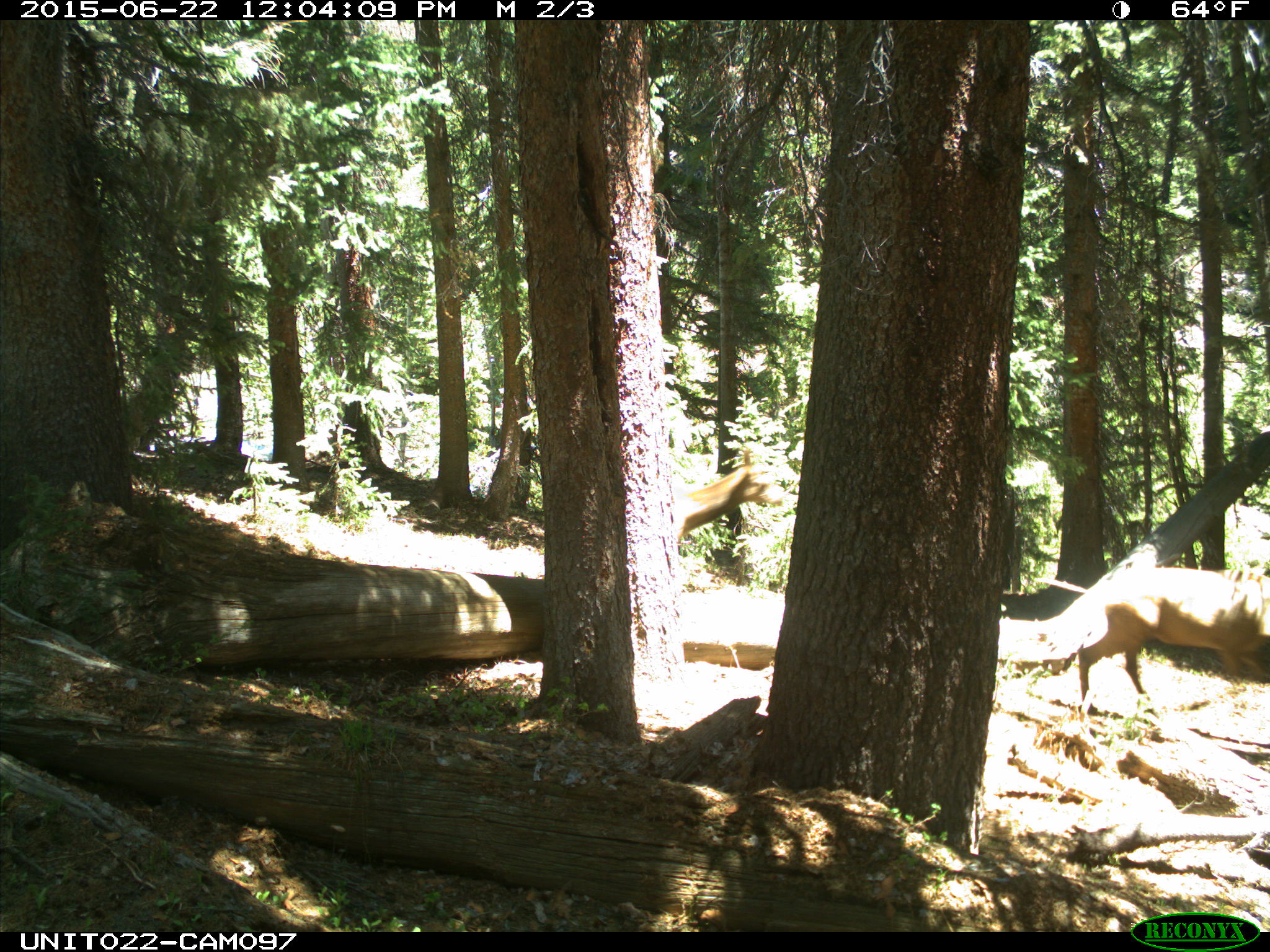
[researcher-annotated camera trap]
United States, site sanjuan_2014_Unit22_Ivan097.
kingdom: Animalia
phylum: Chordata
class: Mammalia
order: Artiodactyla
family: Cervidae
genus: Cervus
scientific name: Cervus elaphus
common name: red deer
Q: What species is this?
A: Cervus elaphus (red deer).